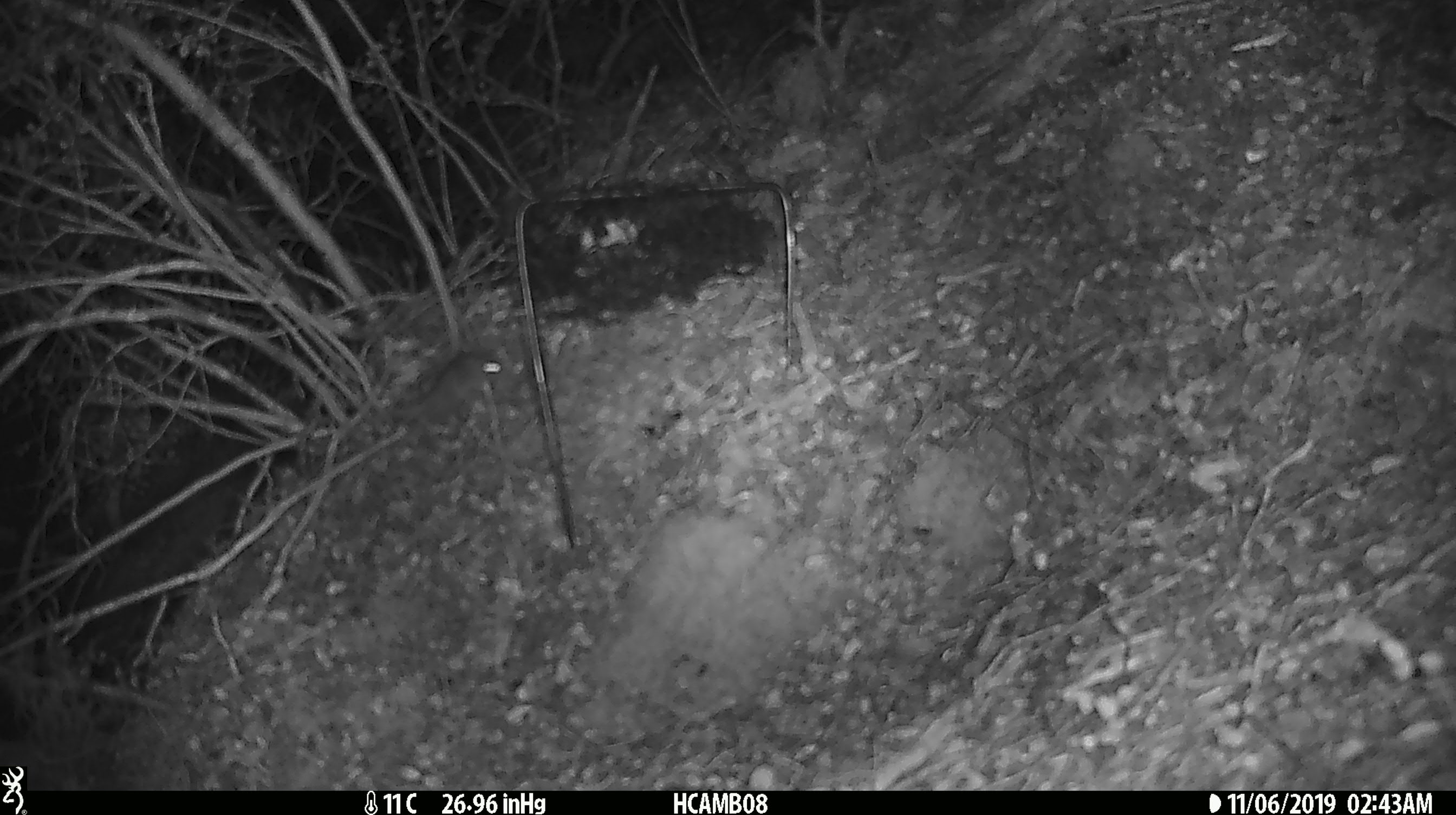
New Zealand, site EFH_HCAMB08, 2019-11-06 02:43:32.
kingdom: Animalia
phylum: Chordata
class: Mammalia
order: Rodentia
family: Muridae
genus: Mus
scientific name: Mus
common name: mouse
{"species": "mouse (Mus)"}